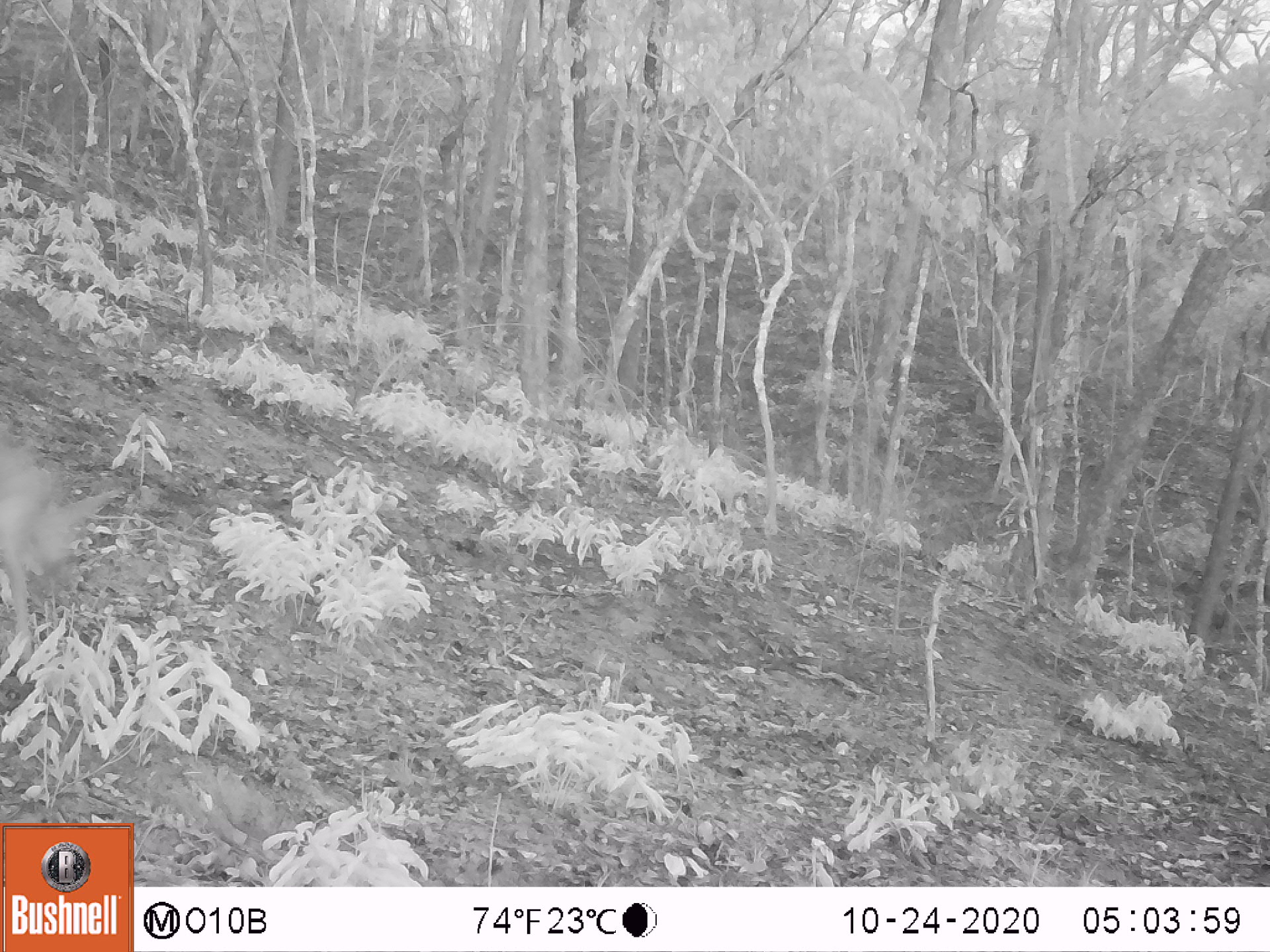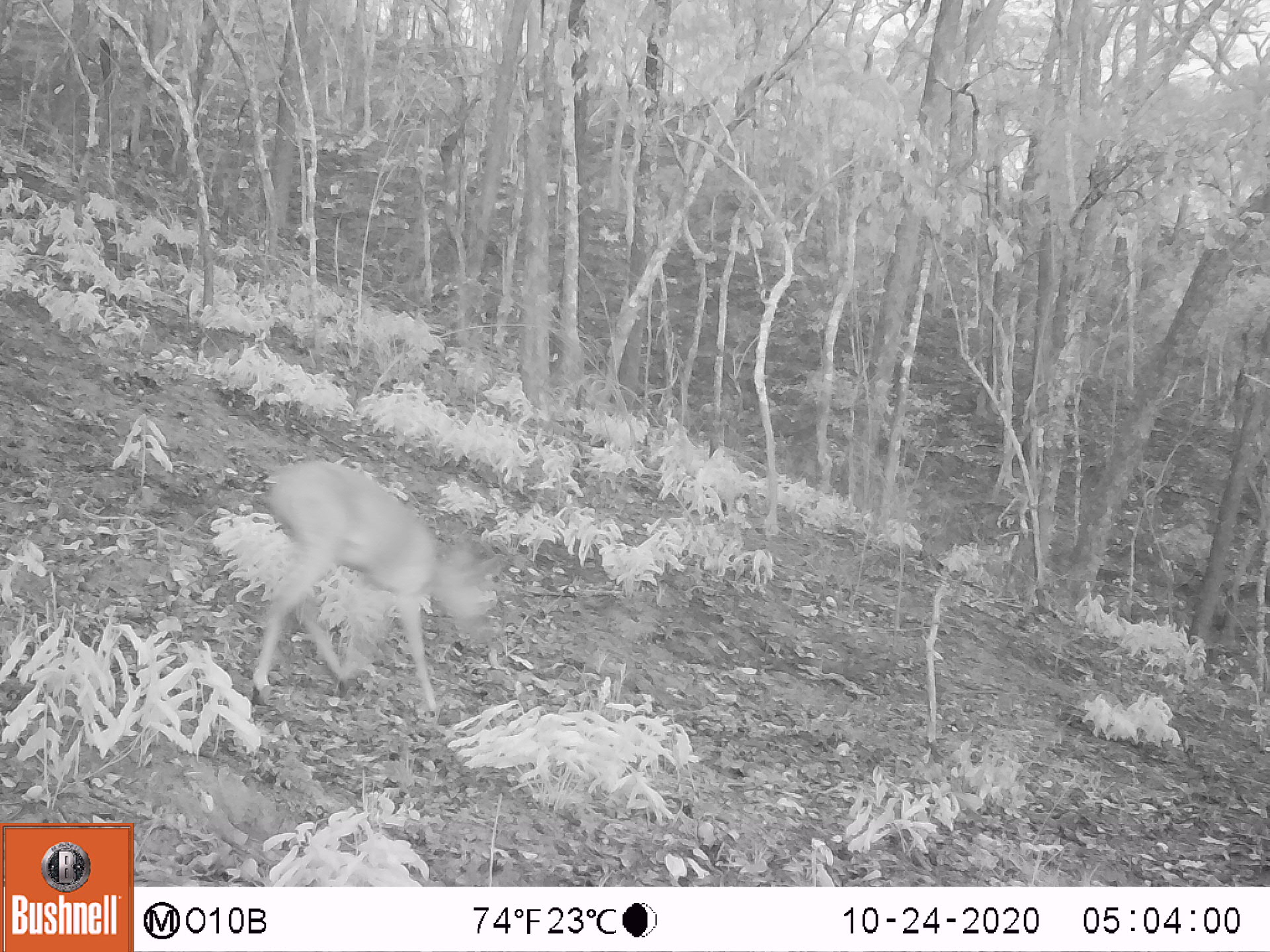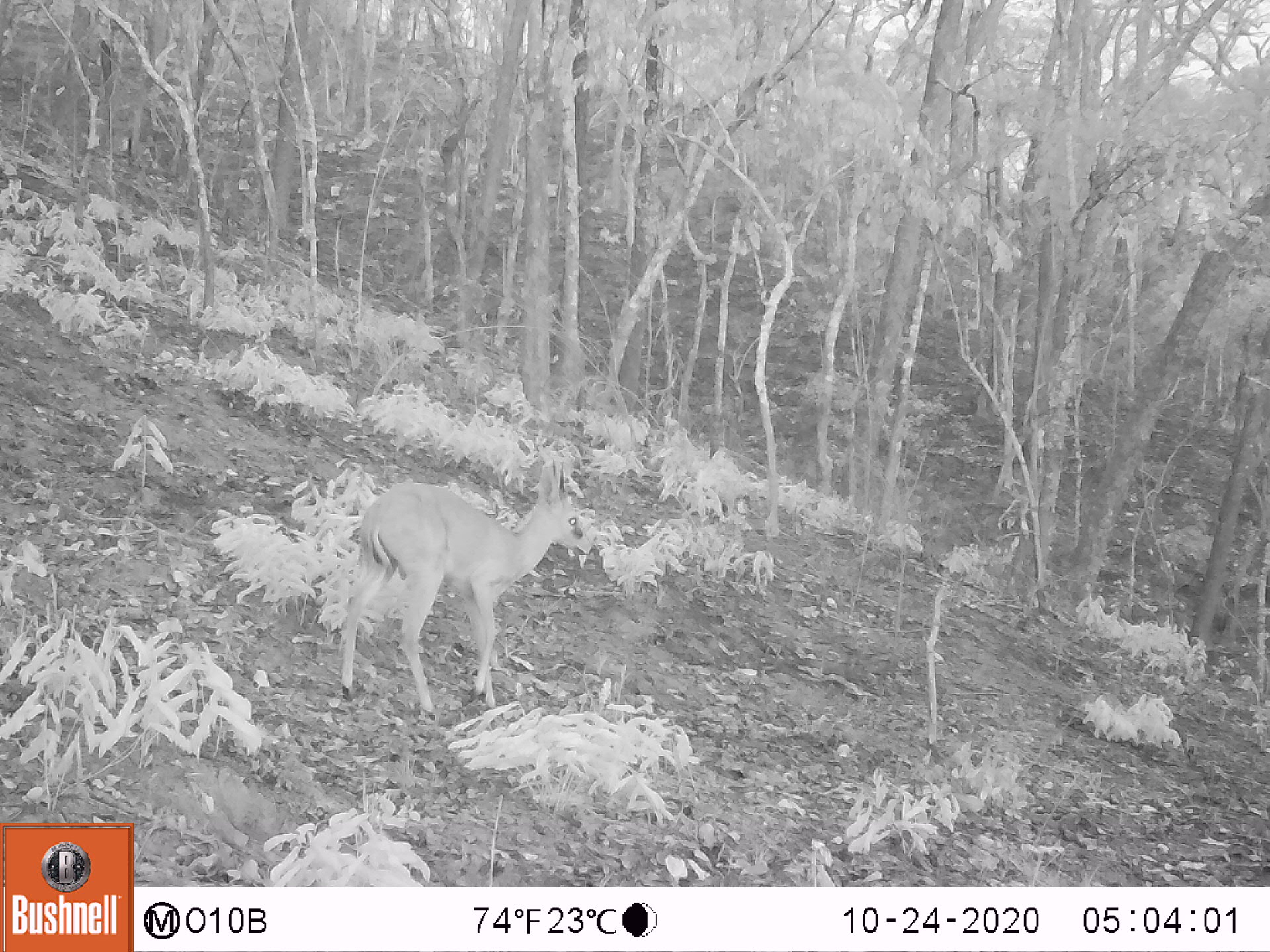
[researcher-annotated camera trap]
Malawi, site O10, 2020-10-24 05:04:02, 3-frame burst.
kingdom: Animalia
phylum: Chordata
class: Mammalia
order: Artiodactyla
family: Bovidae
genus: Sylvicapra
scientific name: Sylvicapra grimmia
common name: common duiker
Common duiker (Sylvicapra grimmia), count 1.